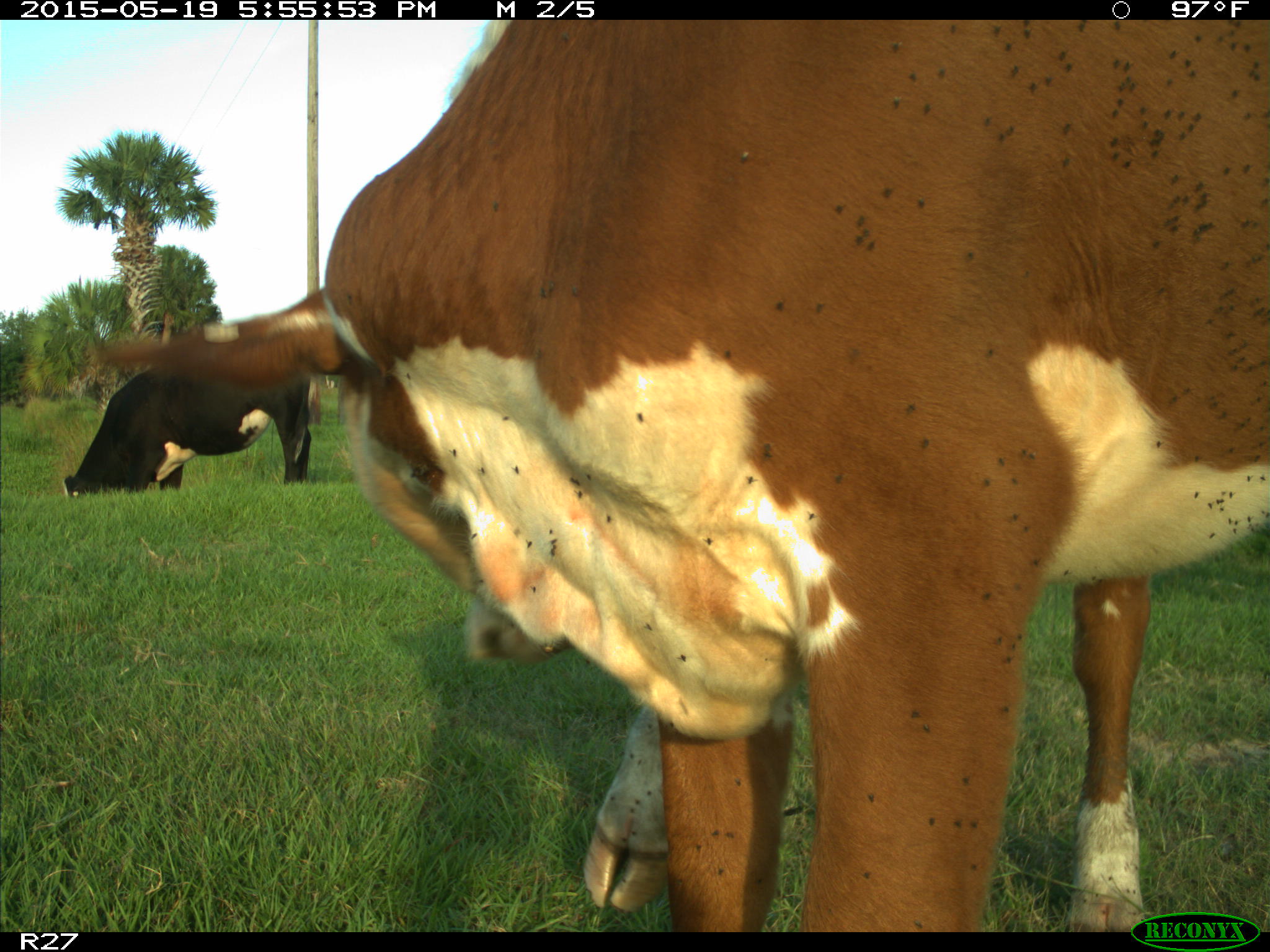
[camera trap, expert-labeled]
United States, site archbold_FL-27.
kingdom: Animalia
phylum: Chordata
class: Mammalia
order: Artiodactyla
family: Bovidae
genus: Bos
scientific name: Bos taurus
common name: domestic cow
Bos taurus (domestic cow).